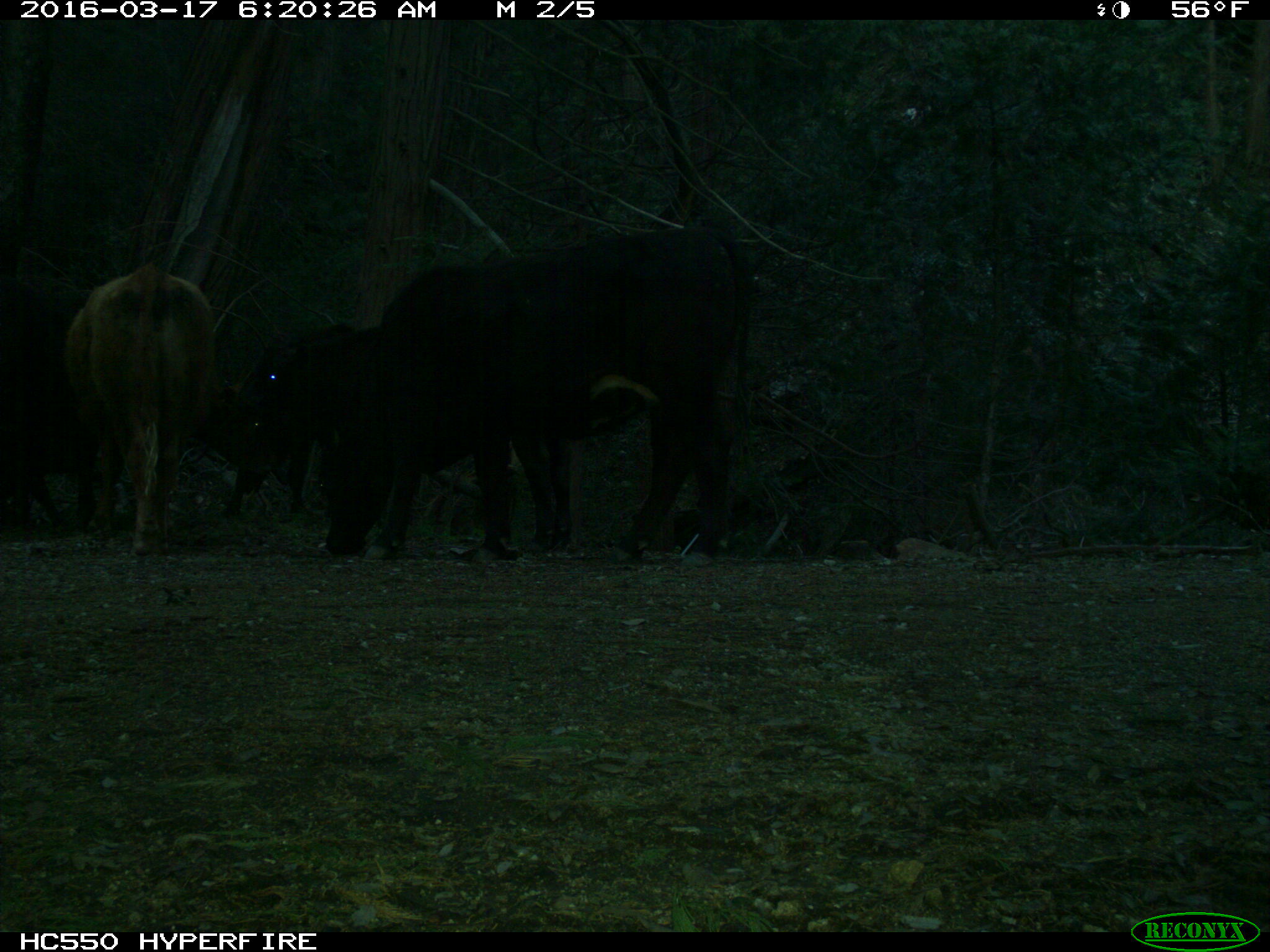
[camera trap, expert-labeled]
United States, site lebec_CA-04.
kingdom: Animalia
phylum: Chordata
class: Mammalia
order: Artiodactyla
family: Bovidae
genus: Bos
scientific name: Bos taurus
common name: domestic cow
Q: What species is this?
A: Bos taurus (domestic cow).